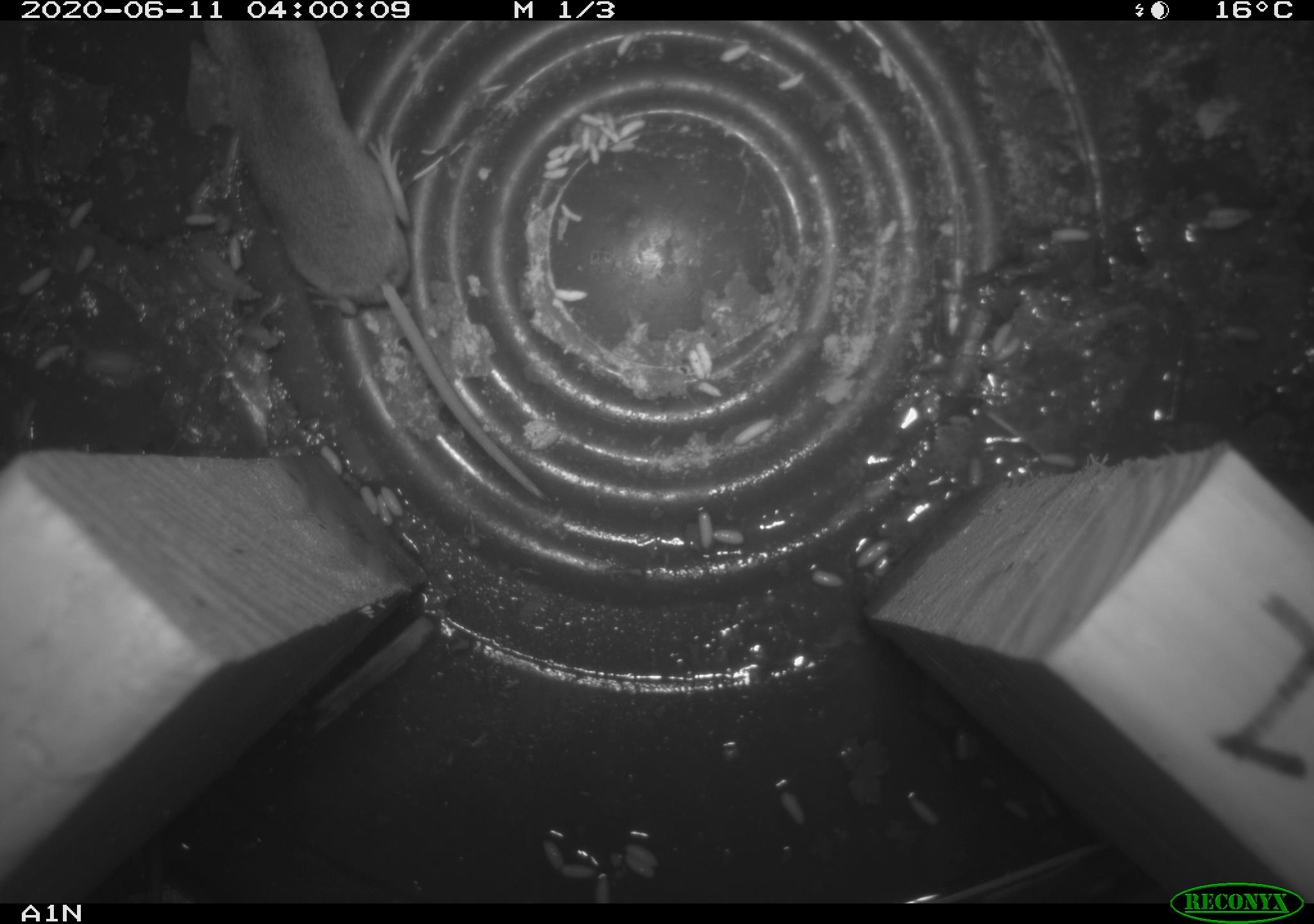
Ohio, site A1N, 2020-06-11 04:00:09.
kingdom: Animalia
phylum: Chordata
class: Mammalia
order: Eulipotyphla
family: Soricidae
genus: Sorex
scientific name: Sorex cinereus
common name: masked shrew